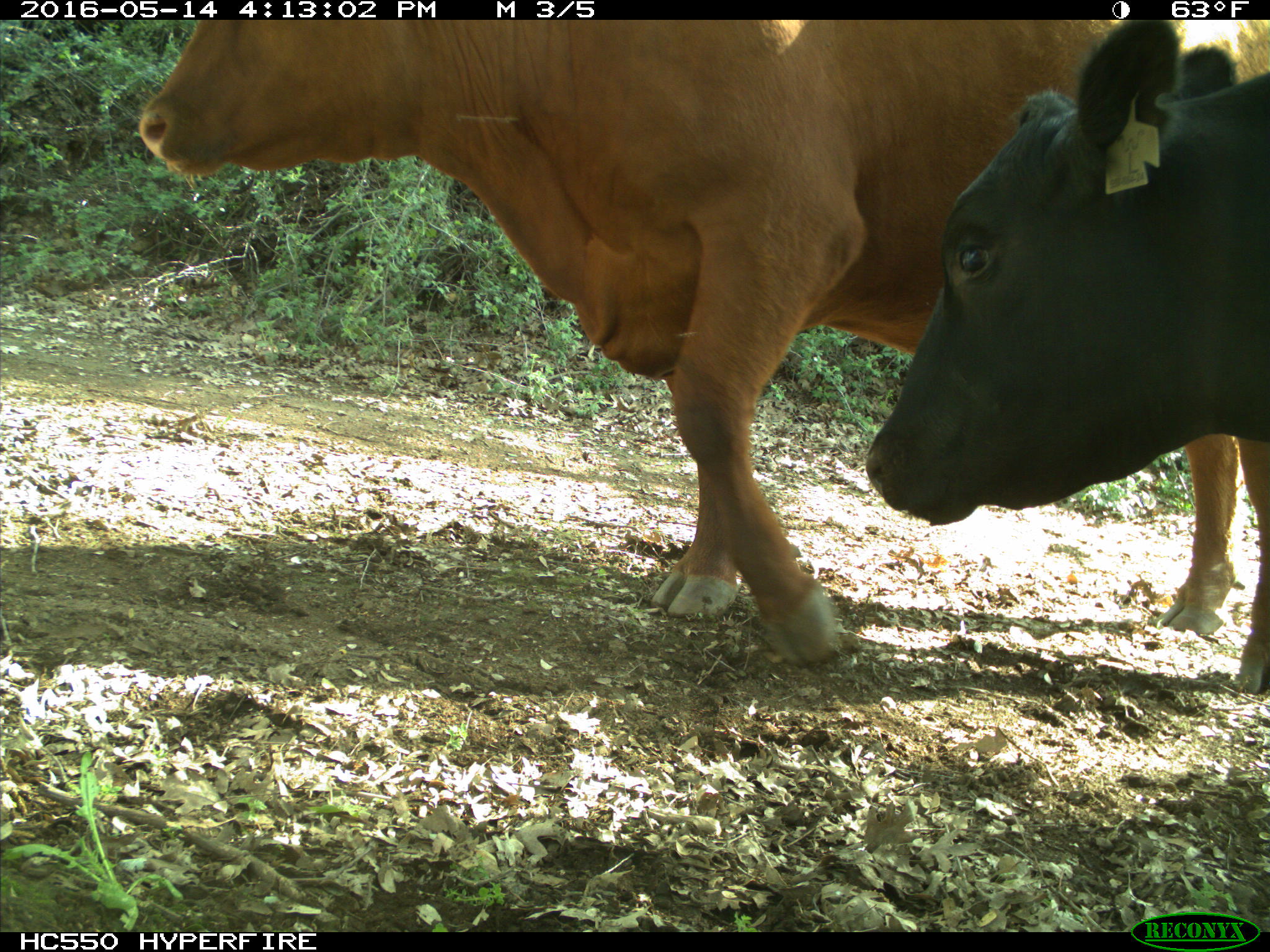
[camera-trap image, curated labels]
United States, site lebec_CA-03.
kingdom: Animalia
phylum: Chordata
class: Mammalia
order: Artiodactyla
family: Bovidae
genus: Bos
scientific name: Bos taurus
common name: domestic cow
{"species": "Bos taurus (domestic cow)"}